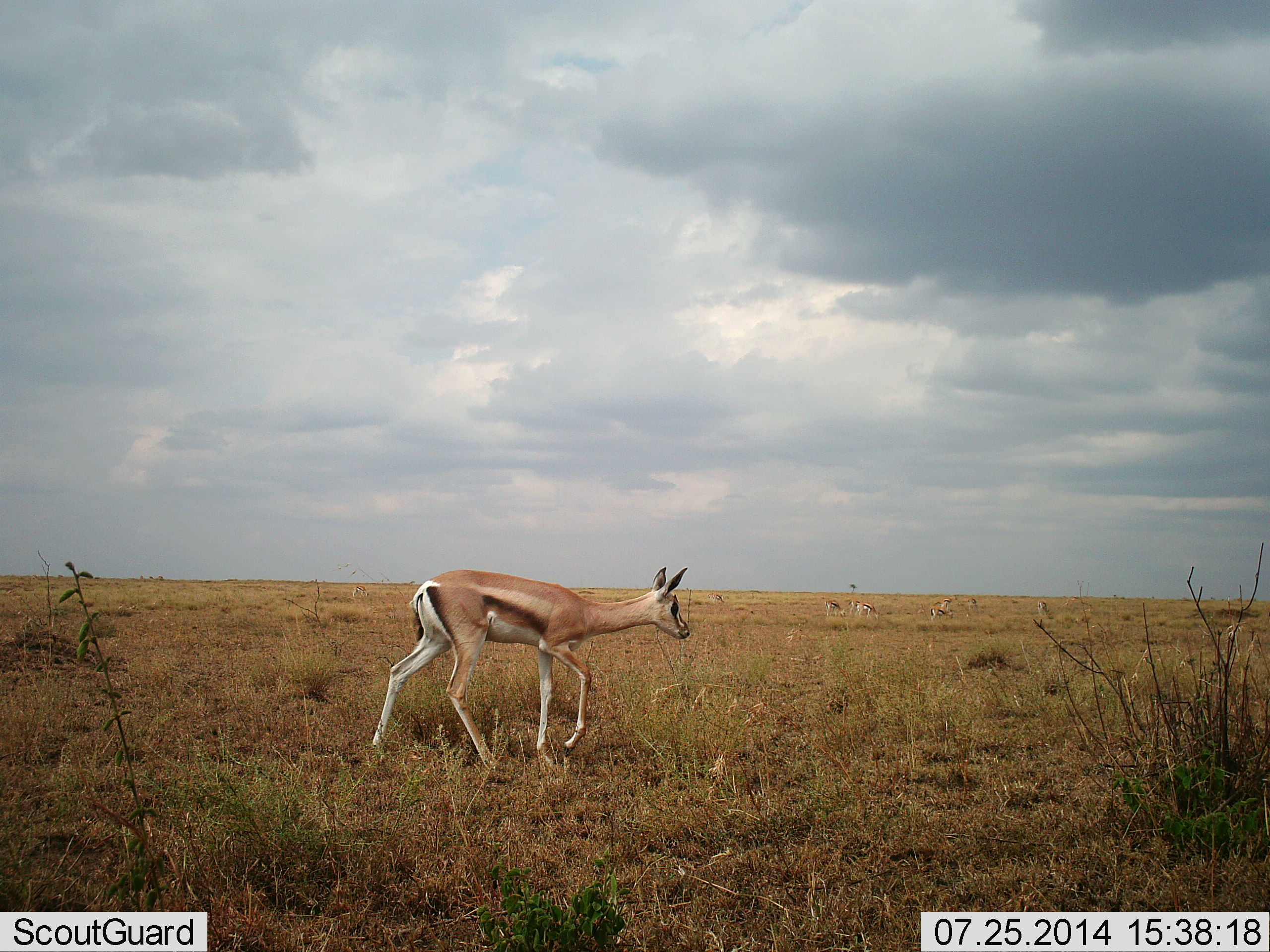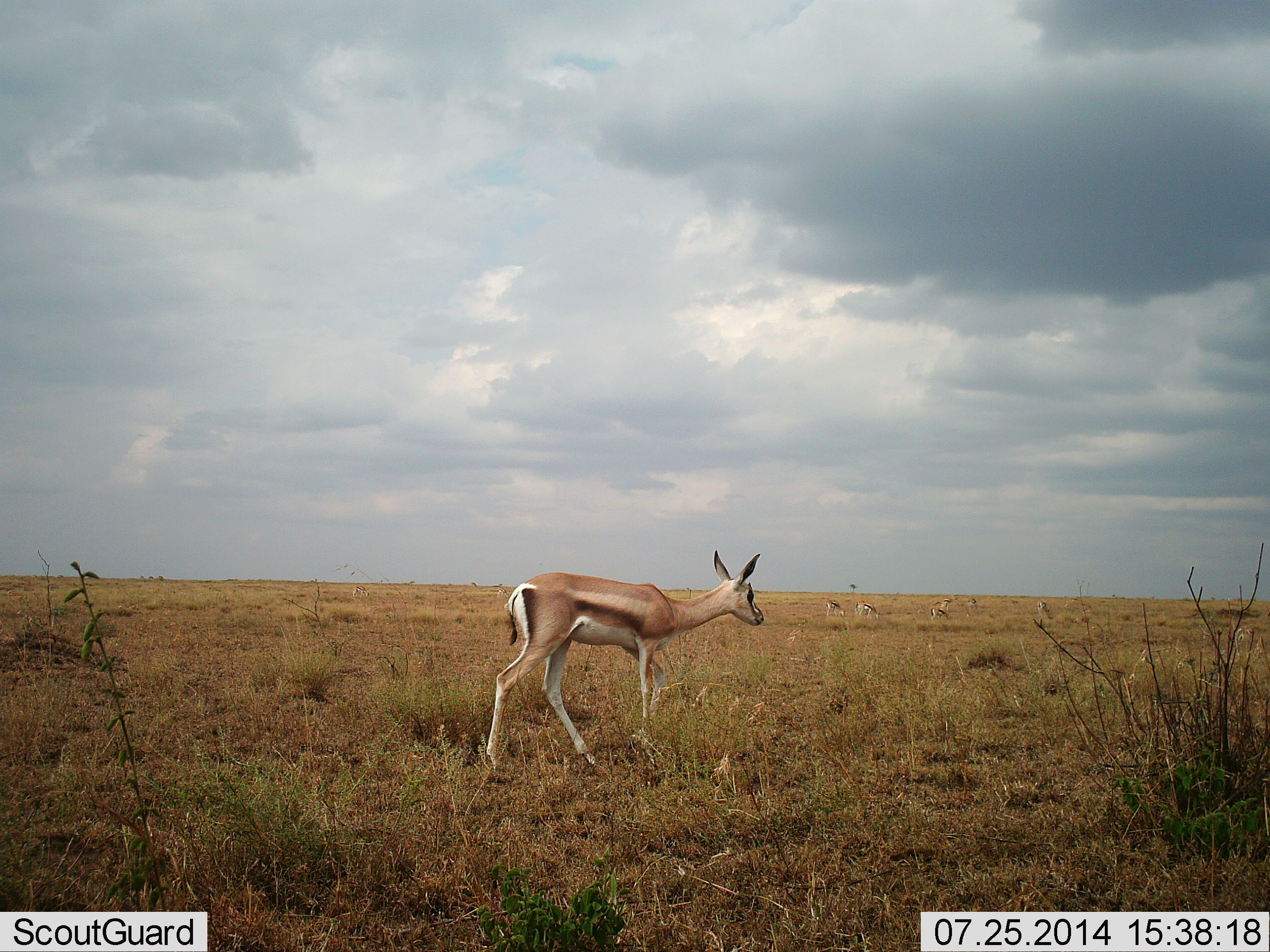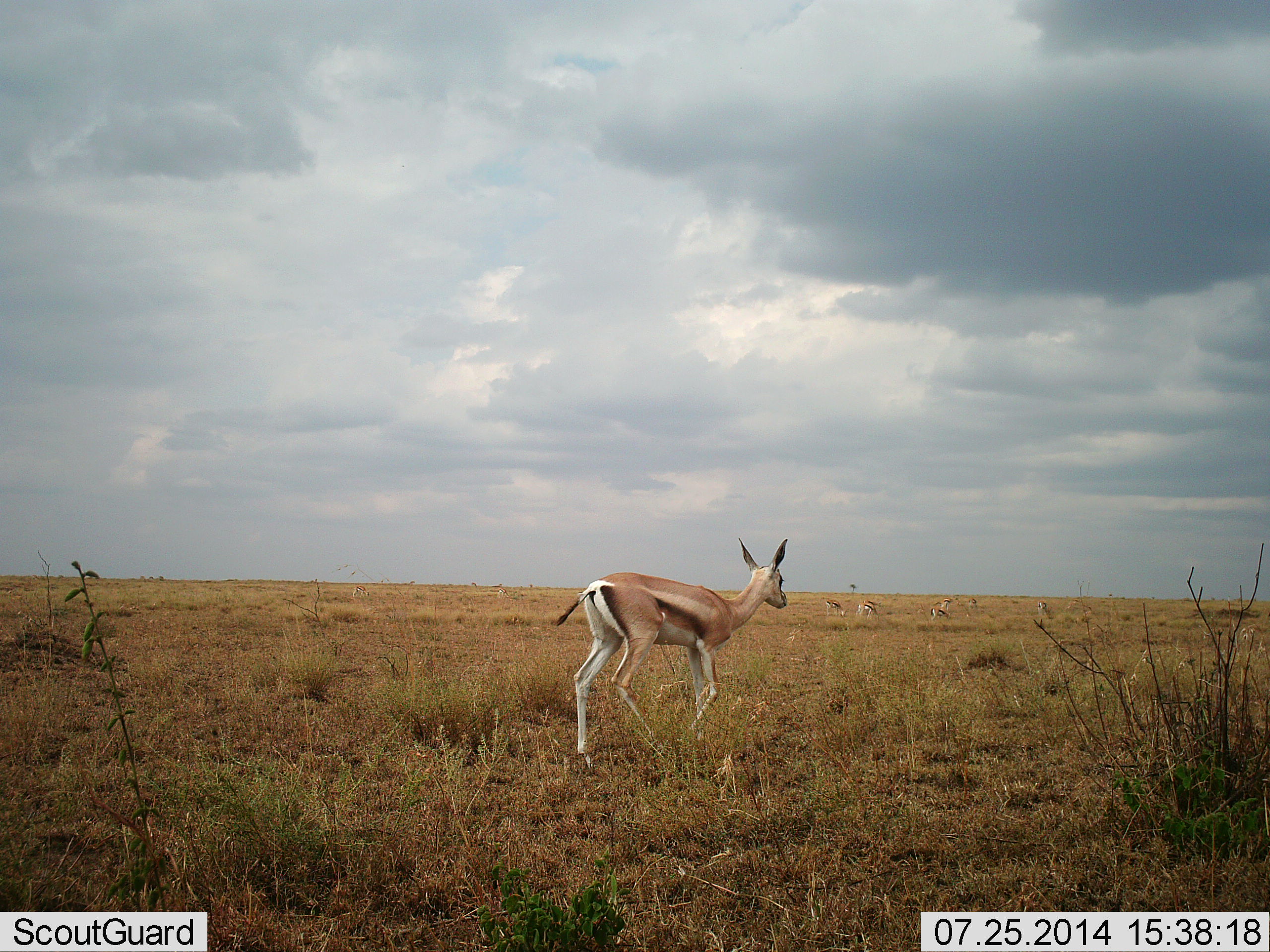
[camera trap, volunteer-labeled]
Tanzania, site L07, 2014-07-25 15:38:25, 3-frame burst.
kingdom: Animalia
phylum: Chordata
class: Mammalia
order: Artiodactyla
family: Bovidae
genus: Eudorcas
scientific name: Eudorcas thomsonii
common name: thomson's gazelle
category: gazellethomsons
Gazellethomsons (thomson's gazelle) (Eudorcas thomsonii), count 5. Behavior (volunteer vote fractions): standing 20%, resting 0%, moving 100%, interacting 0%. Young present (vote fraction): 10%. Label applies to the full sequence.